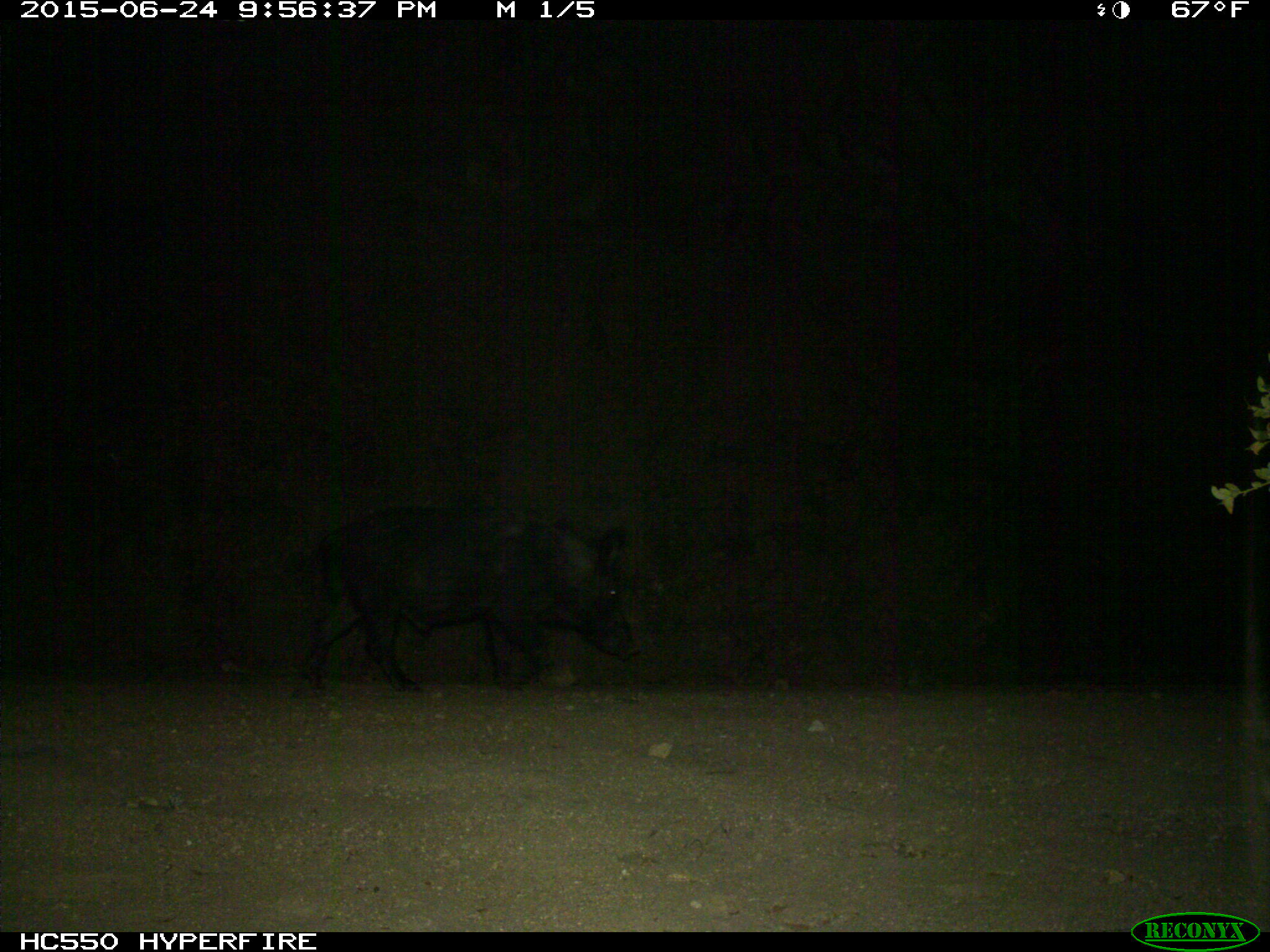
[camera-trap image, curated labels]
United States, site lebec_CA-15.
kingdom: Animalia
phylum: Chordata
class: Mammalia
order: Artiodactyla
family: Suidae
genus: Sus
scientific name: Sus scrofa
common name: wild boar